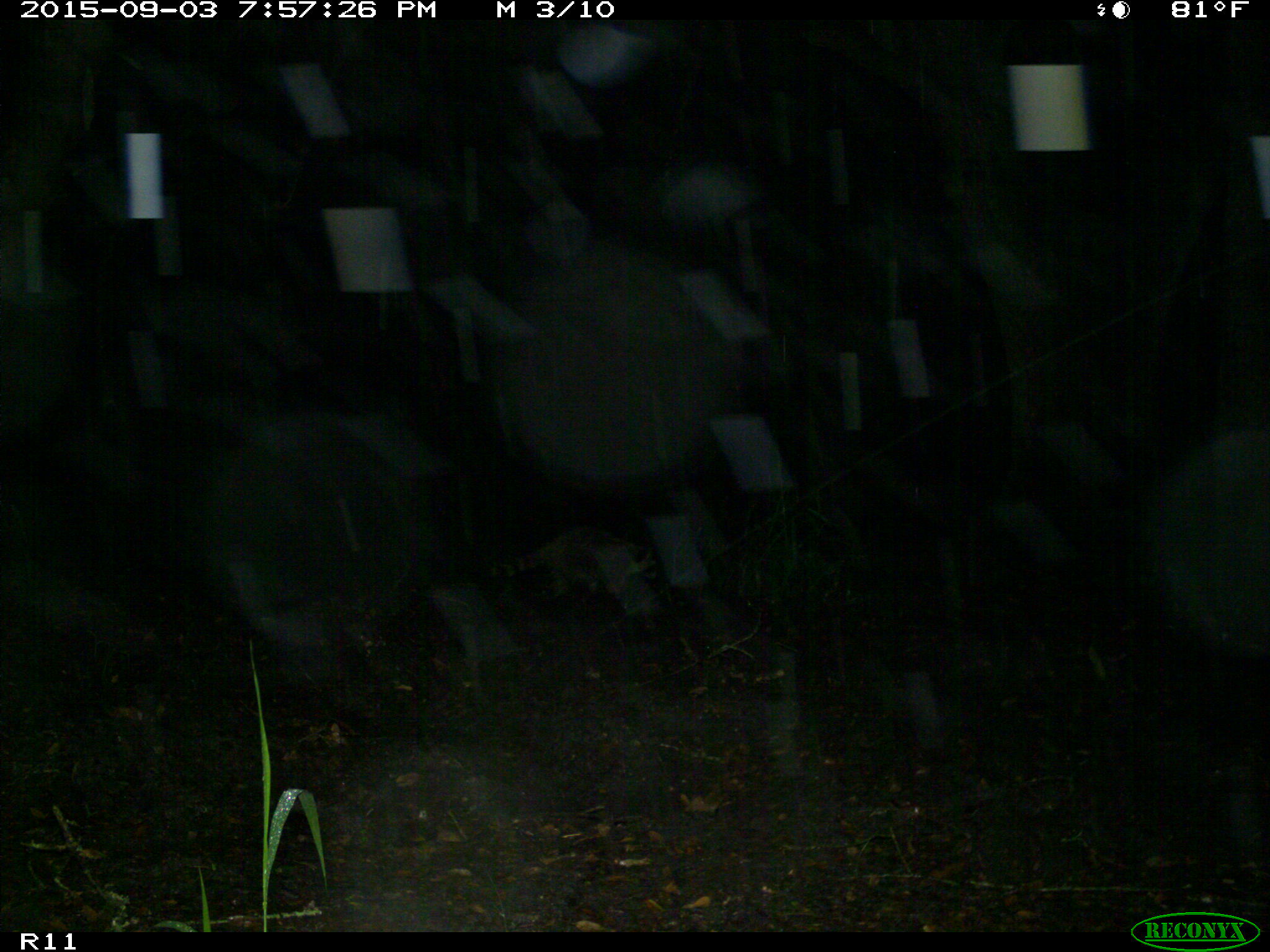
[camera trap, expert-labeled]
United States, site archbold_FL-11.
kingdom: Animalia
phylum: Chordata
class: Mammalia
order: Carnivora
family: Procyonidae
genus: Procyon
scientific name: Procyon lotor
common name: common raccoon